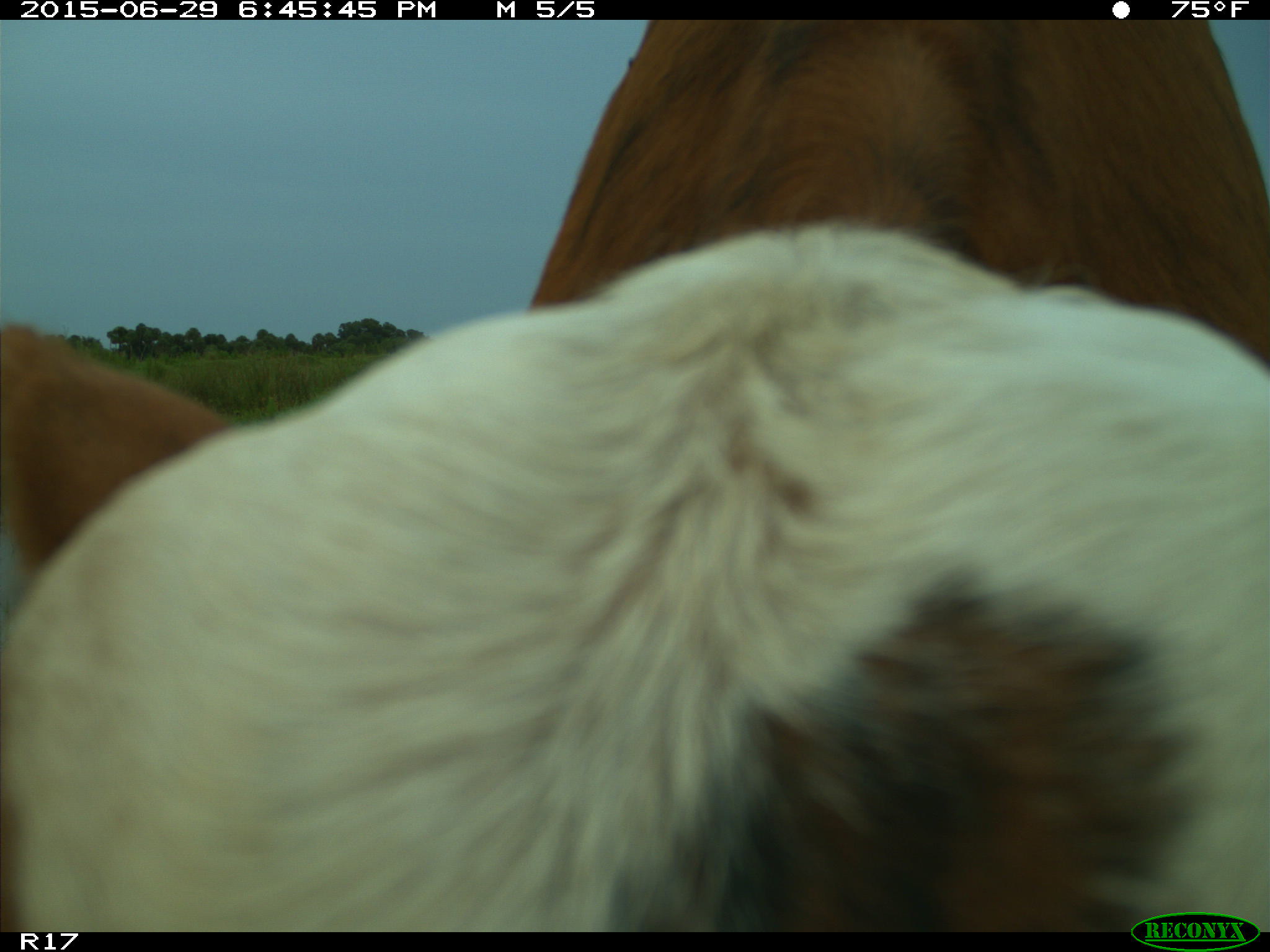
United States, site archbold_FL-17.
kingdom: Animalia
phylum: Chordata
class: Mammalia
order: Artiodactyla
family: Bovidae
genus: Bos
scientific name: Bos taurus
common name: domestic cow